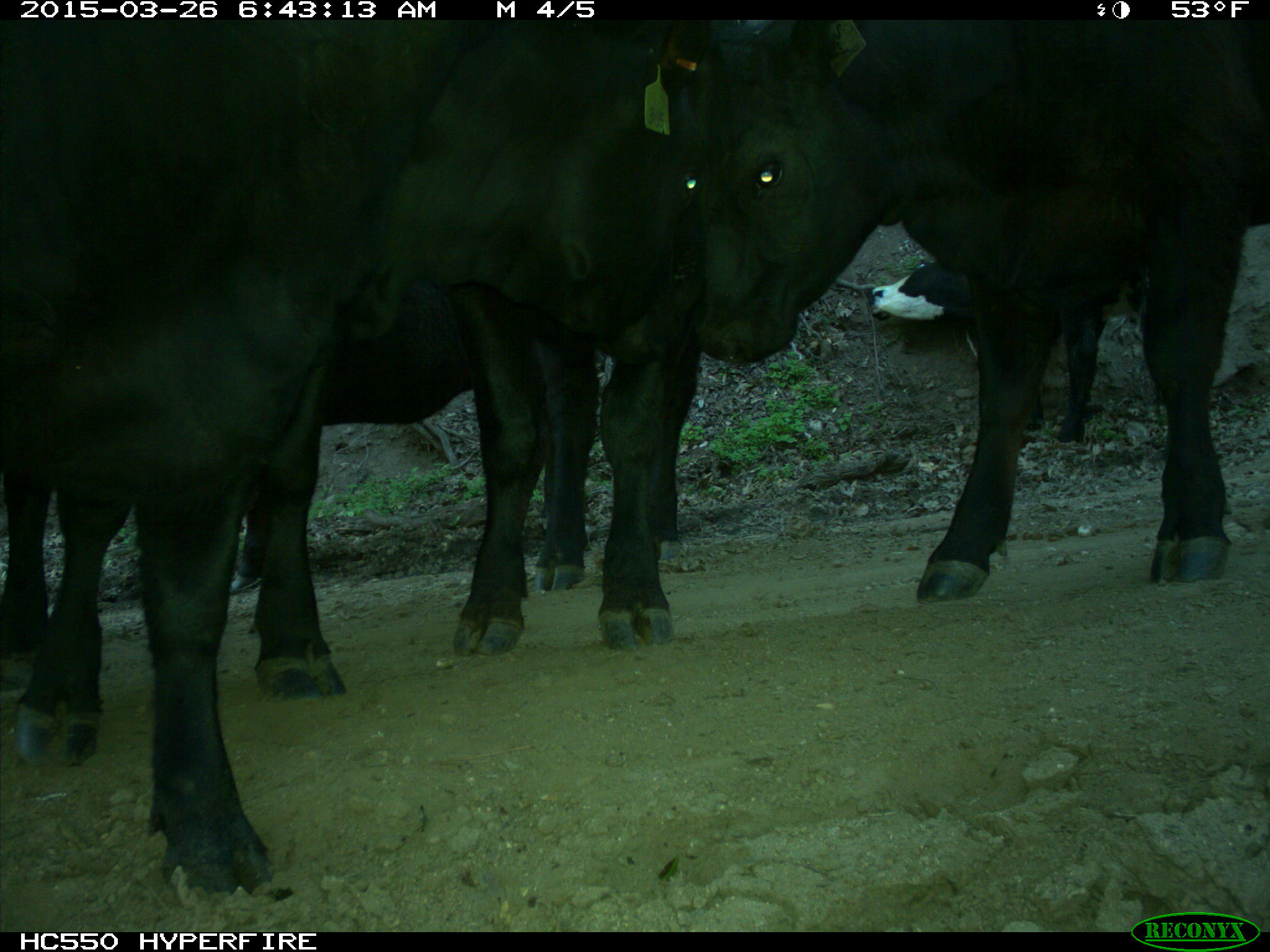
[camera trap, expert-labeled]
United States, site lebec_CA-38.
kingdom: Animalia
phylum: Chordata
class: Mammalia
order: Artiodactyla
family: Bovidae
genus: Bos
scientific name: Bos taurus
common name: domestic cow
Bos taurus (domestic cow).